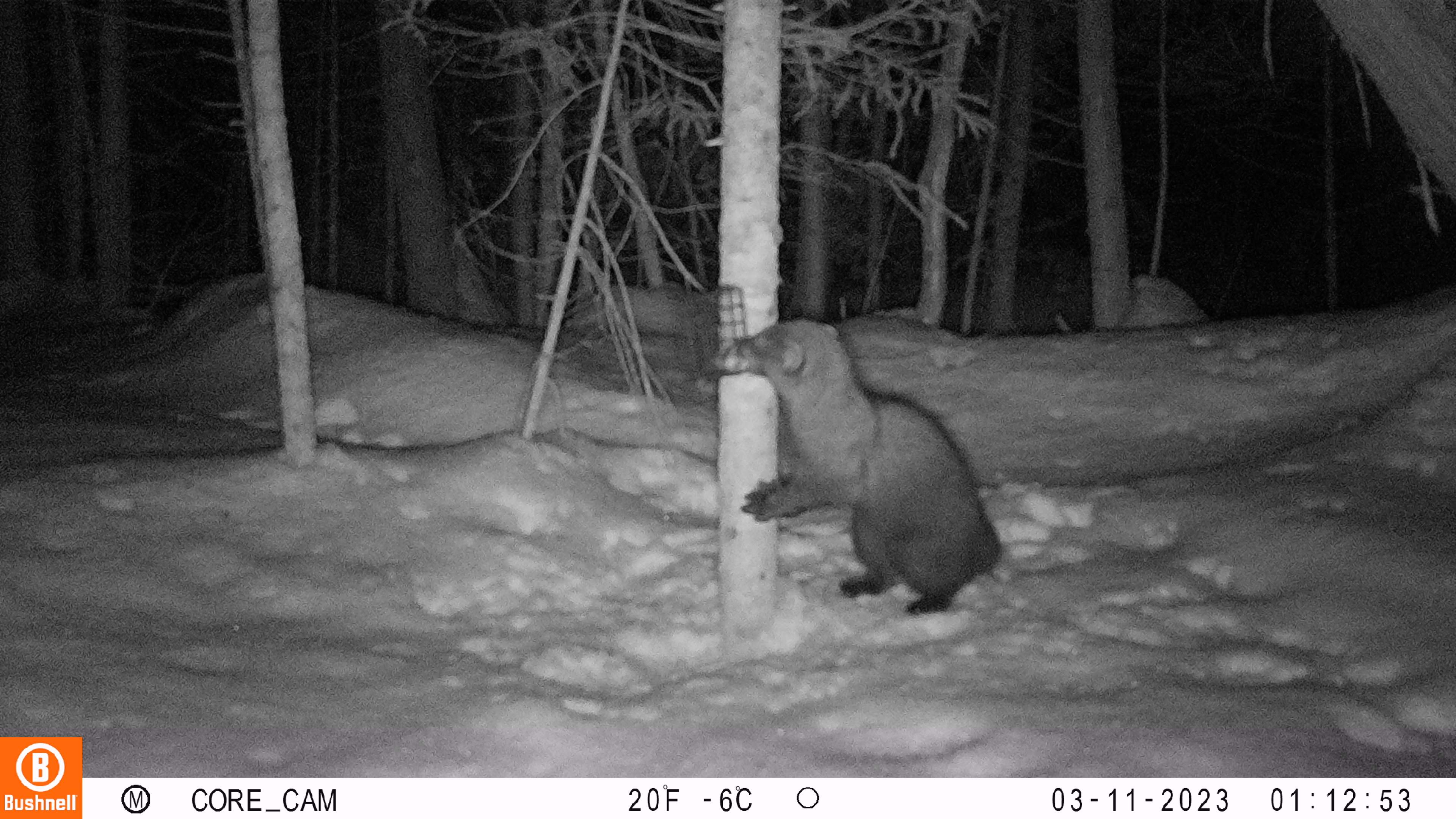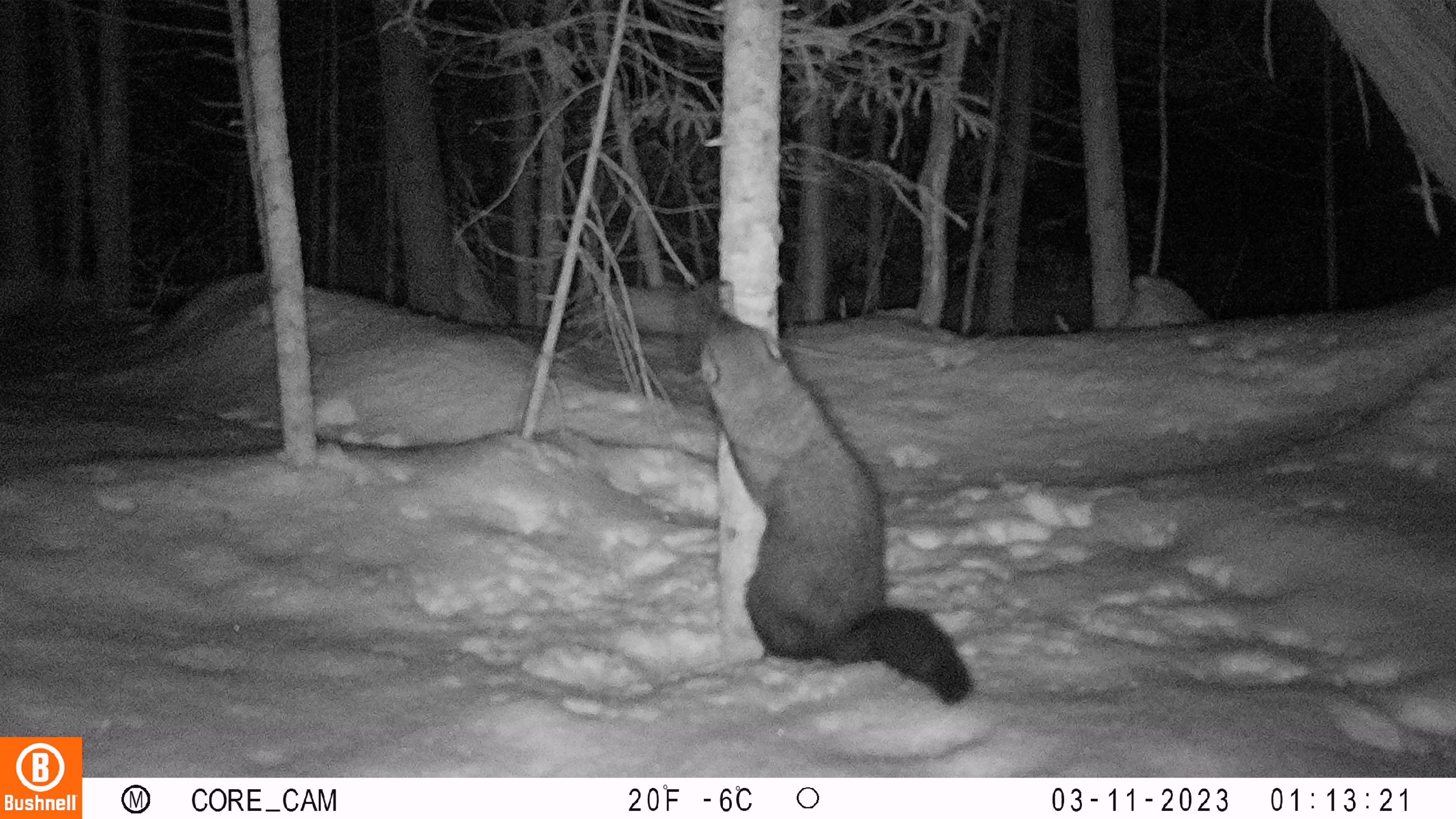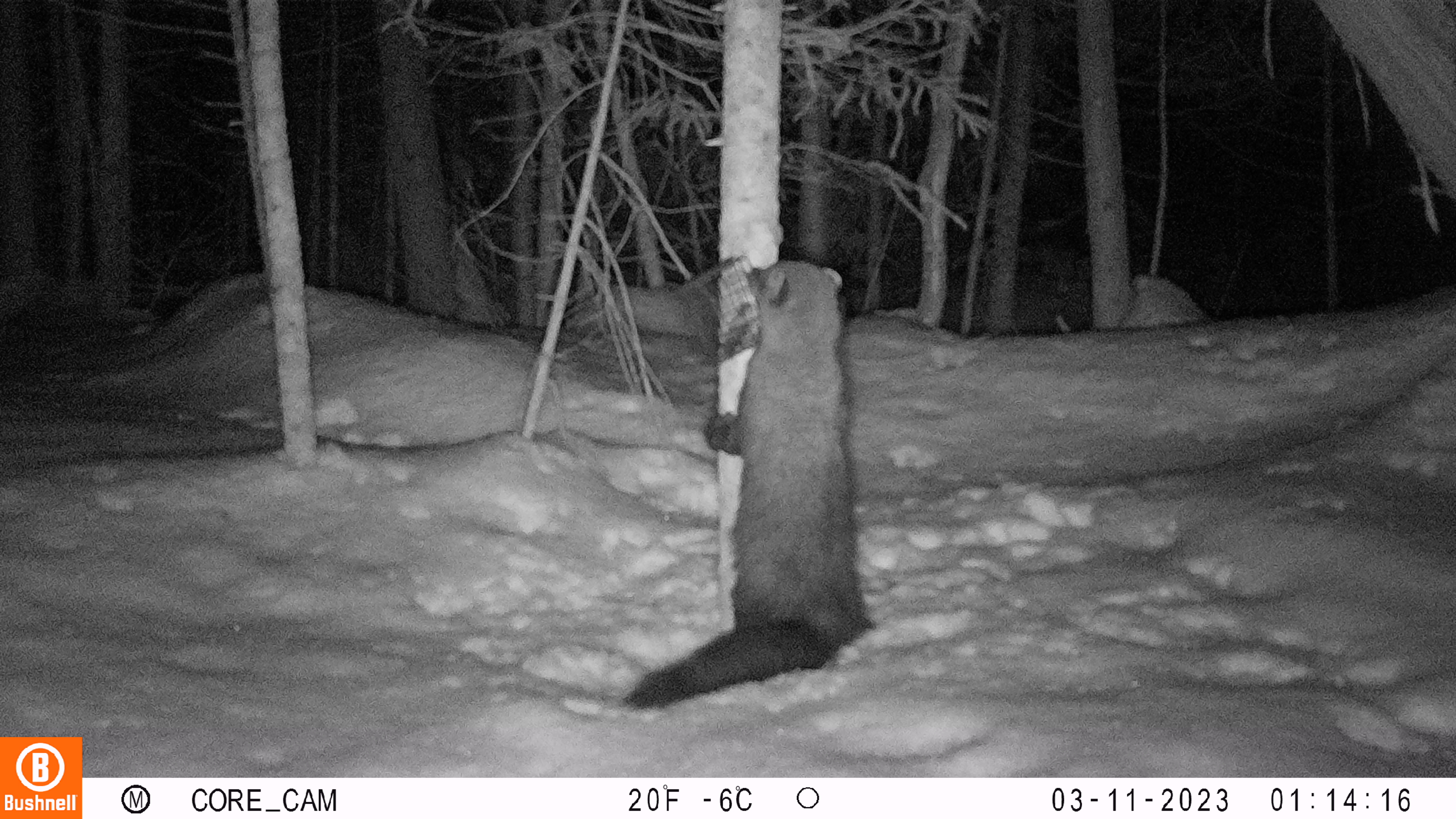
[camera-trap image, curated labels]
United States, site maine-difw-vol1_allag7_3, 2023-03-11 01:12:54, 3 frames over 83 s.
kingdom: Animalia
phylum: Chordata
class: Mammalia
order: Carnivora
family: Mustelidae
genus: Pekania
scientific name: Pekania pennanti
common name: fisher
Fisher (Pekania pennanti).